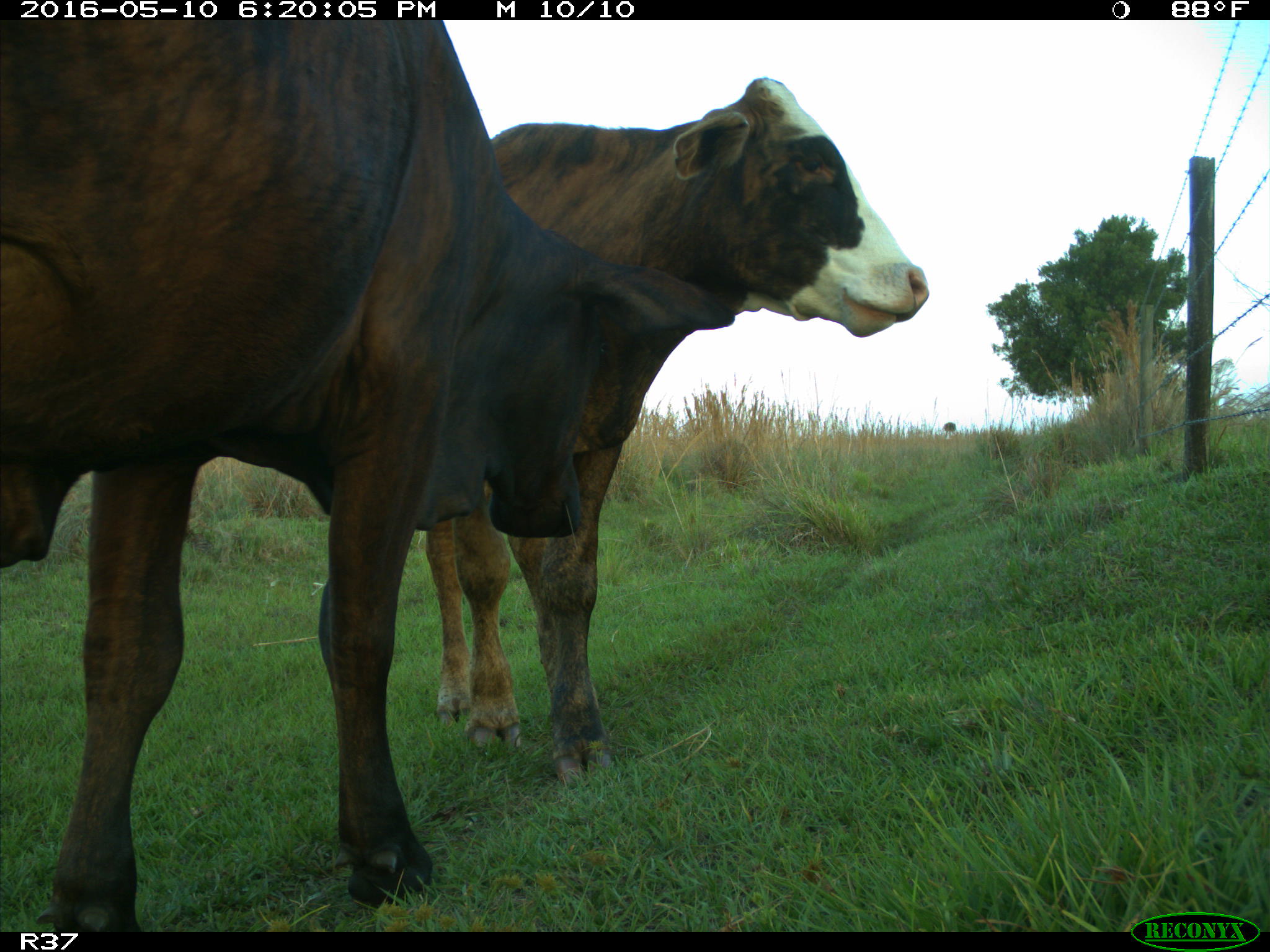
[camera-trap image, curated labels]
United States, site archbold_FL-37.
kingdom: Animalia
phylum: Chordata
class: Mammalia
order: Artiodactyla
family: Bovidae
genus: Bos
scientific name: Bos taurus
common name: domestic cow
Bos taurus (domestic cow).